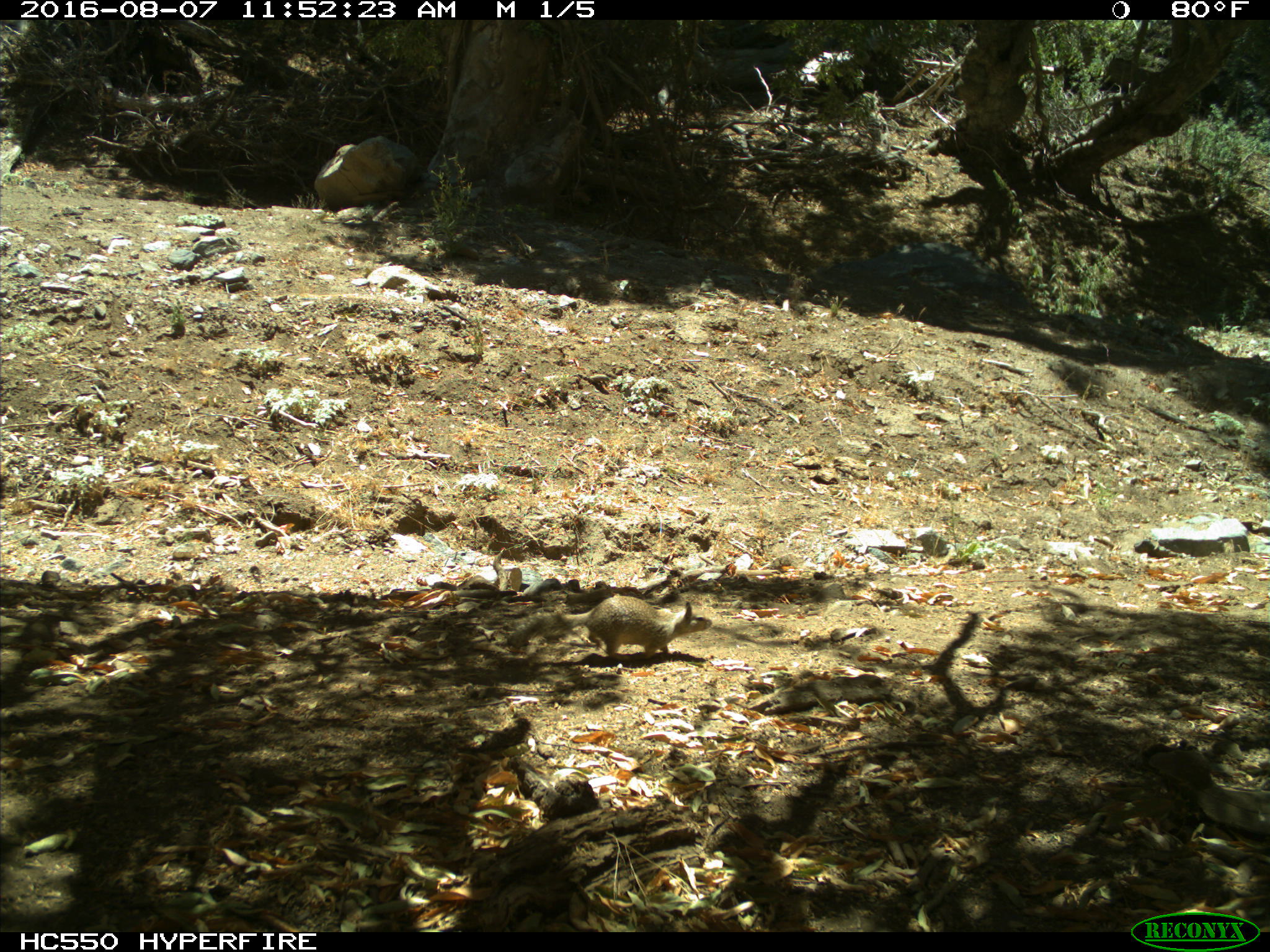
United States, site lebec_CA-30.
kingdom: Animalia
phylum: Chordata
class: Mammalia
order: Rodentia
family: Sciuridae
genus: Otospermophilus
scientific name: Otospermophilus beecheyi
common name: california ground squirrel